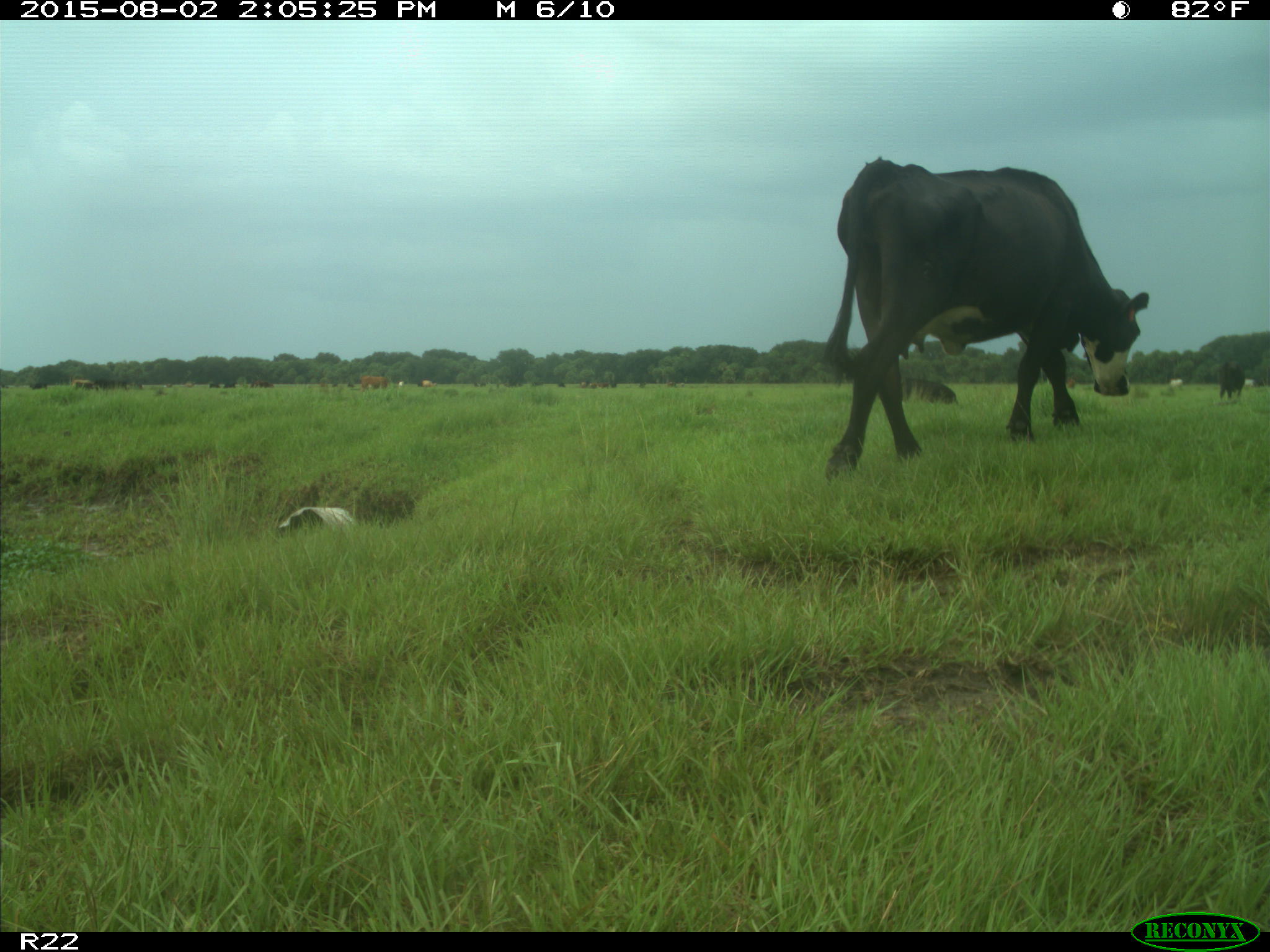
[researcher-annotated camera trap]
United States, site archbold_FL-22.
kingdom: Animalia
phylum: Chordata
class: Mammalia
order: Artiodactyla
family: Bovidae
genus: Bos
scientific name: Bos taurus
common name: domestic cow